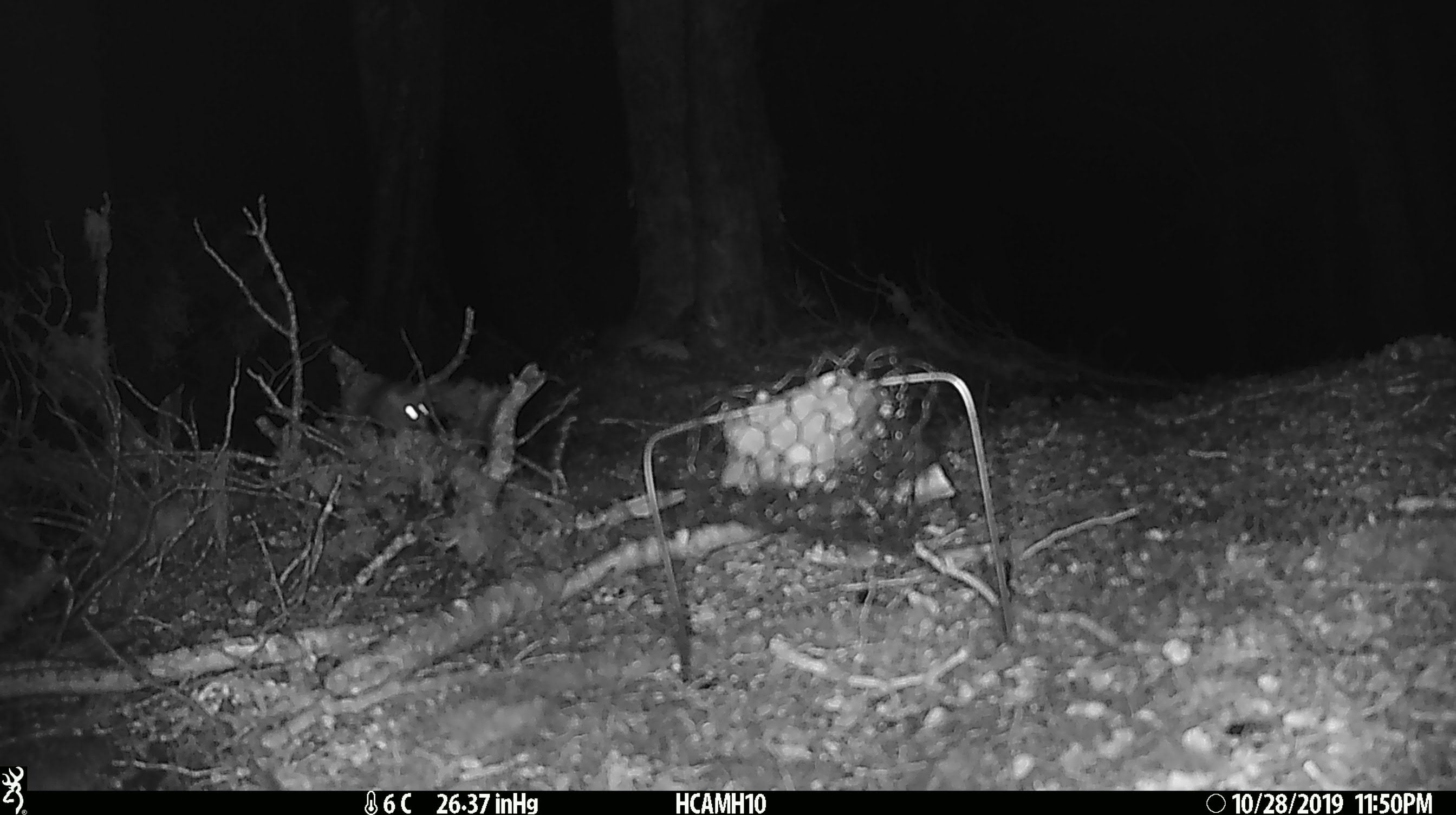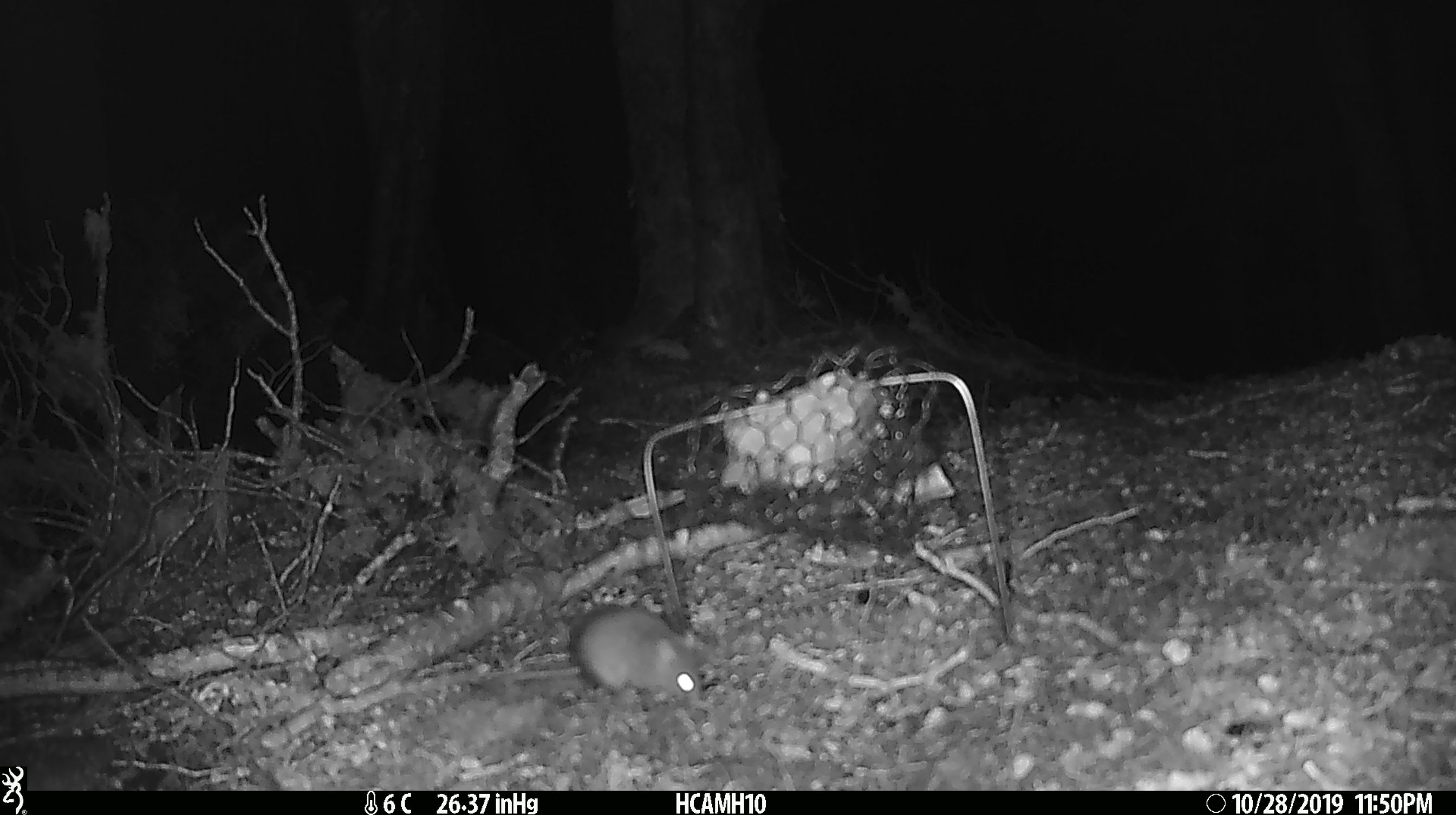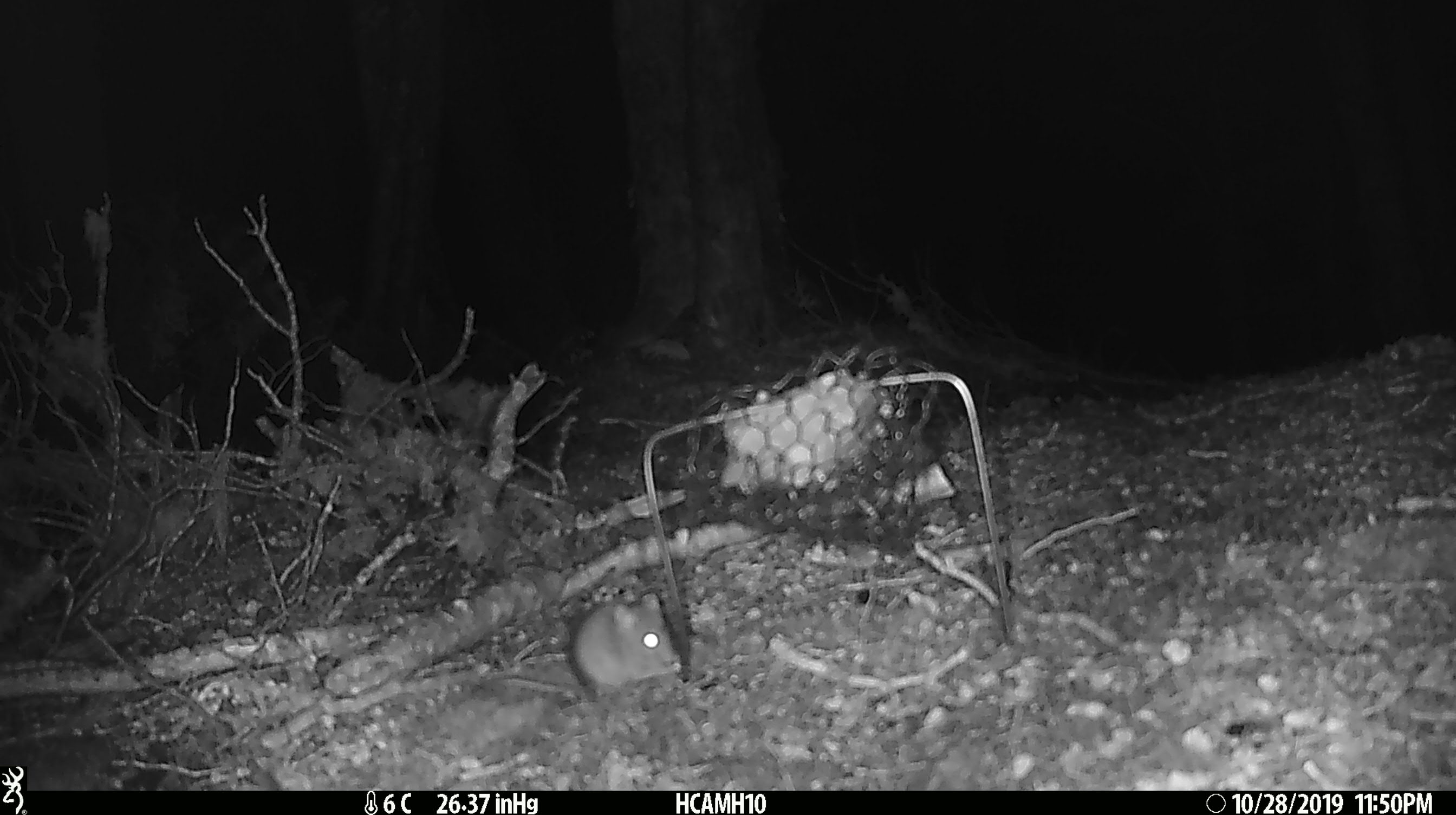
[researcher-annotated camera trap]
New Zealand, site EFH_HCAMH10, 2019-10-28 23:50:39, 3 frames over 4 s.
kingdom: Animalia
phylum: Chordata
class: Mammalia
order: Rodentia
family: Muridae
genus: Mus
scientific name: Mus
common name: mouse